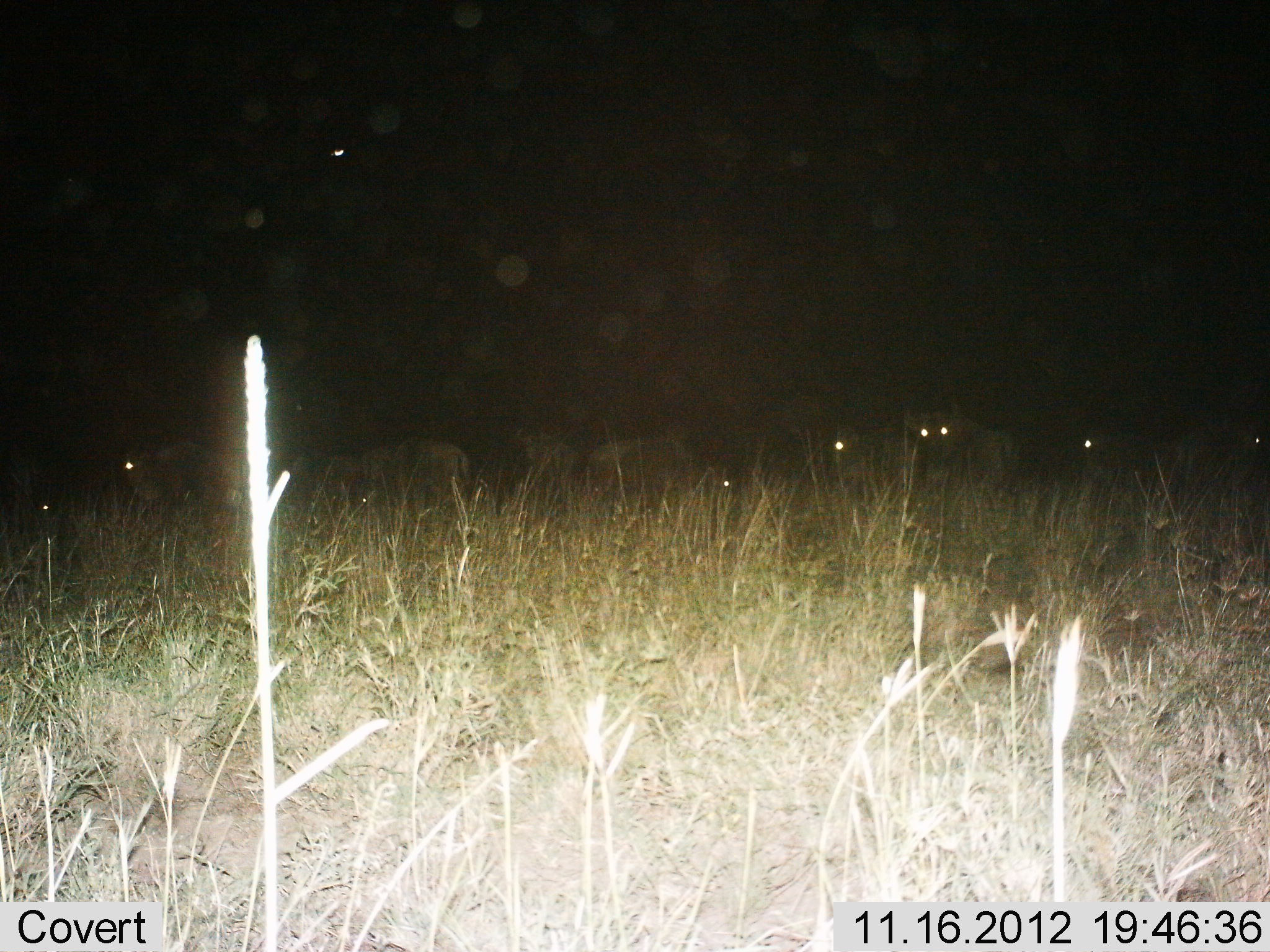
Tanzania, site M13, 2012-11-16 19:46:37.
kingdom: Animalia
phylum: Chordata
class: Mammalia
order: Artiodactyla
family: Bovidae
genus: Connochaetes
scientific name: Connochaetes taurinus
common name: blue wildebeest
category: wildebeest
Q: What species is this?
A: Wildebeest (blue wildebeest) (Connochaetes taurinus).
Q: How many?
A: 8.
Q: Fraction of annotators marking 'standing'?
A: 89%.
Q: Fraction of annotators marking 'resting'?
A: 11%.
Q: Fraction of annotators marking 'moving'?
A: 22%.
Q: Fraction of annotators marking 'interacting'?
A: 0%.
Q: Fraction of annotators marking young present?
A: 0%.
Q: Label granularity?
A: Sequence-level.